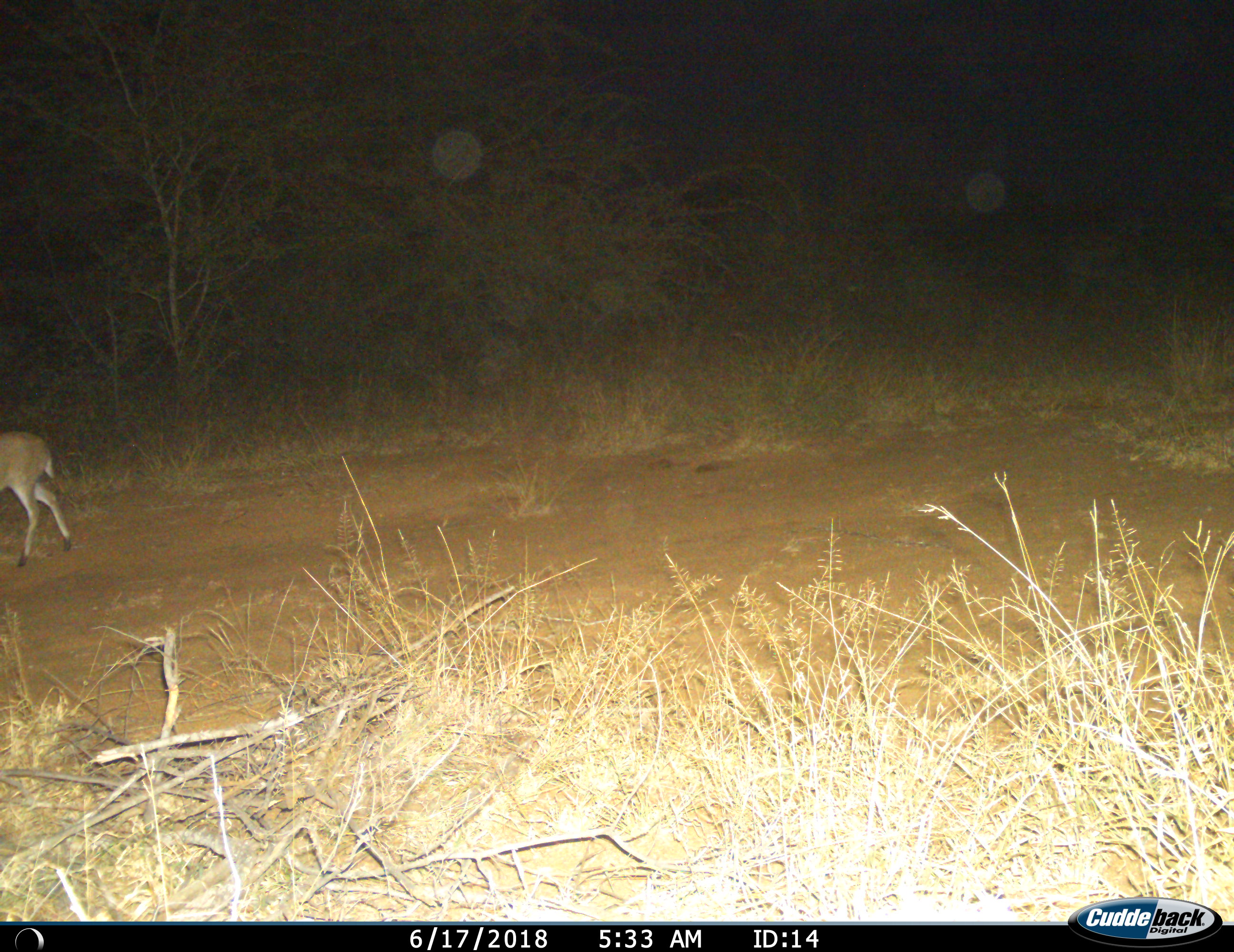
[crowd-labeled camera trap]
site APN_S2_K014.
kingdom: Animalia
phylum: Chordata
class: Mammalia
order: Artiodactyla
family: Bovidae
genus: Sylvicapra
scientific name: Sylvicapra grimmia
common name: common duiker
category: duikercommongrey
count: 1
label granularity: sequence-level